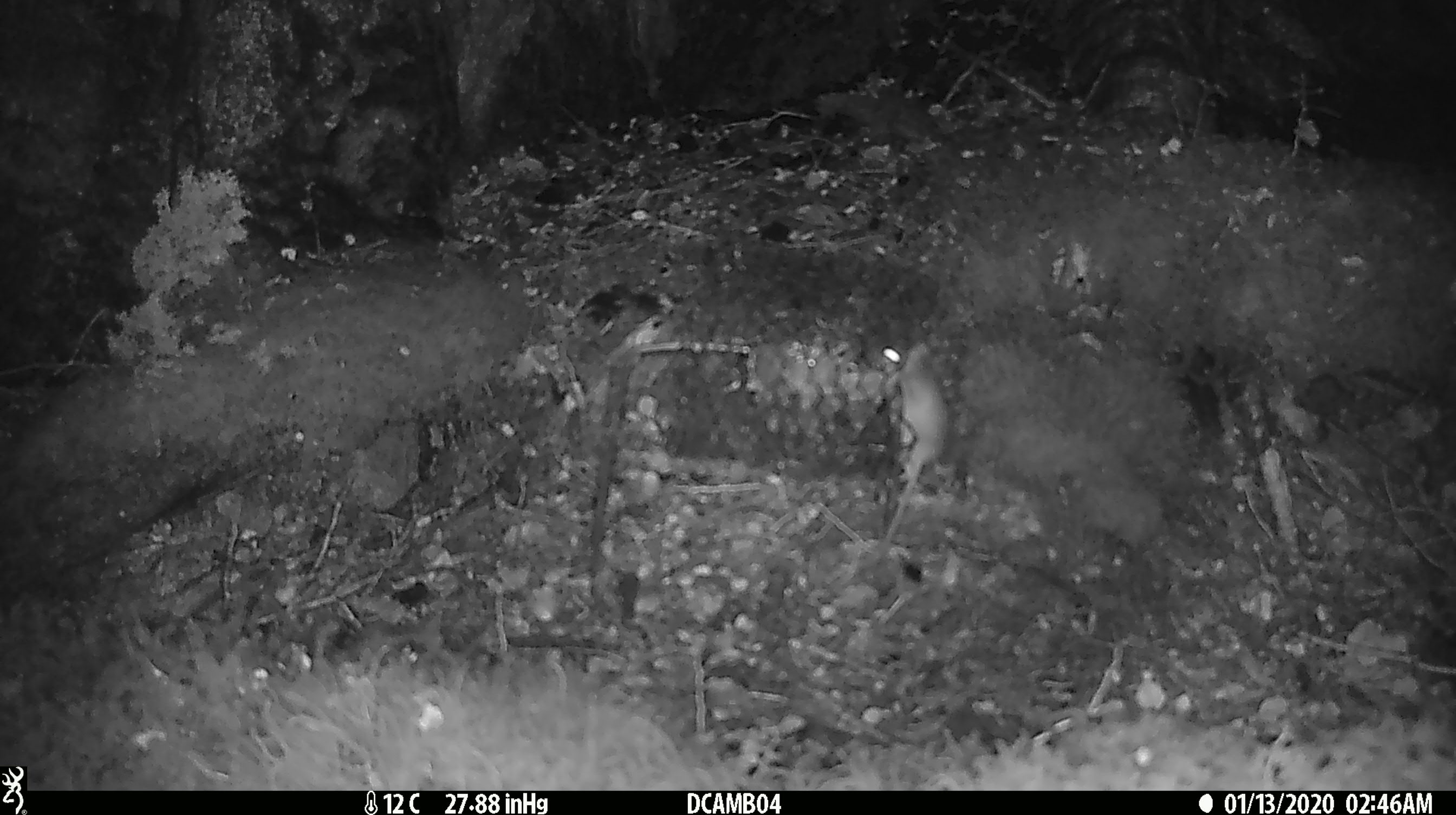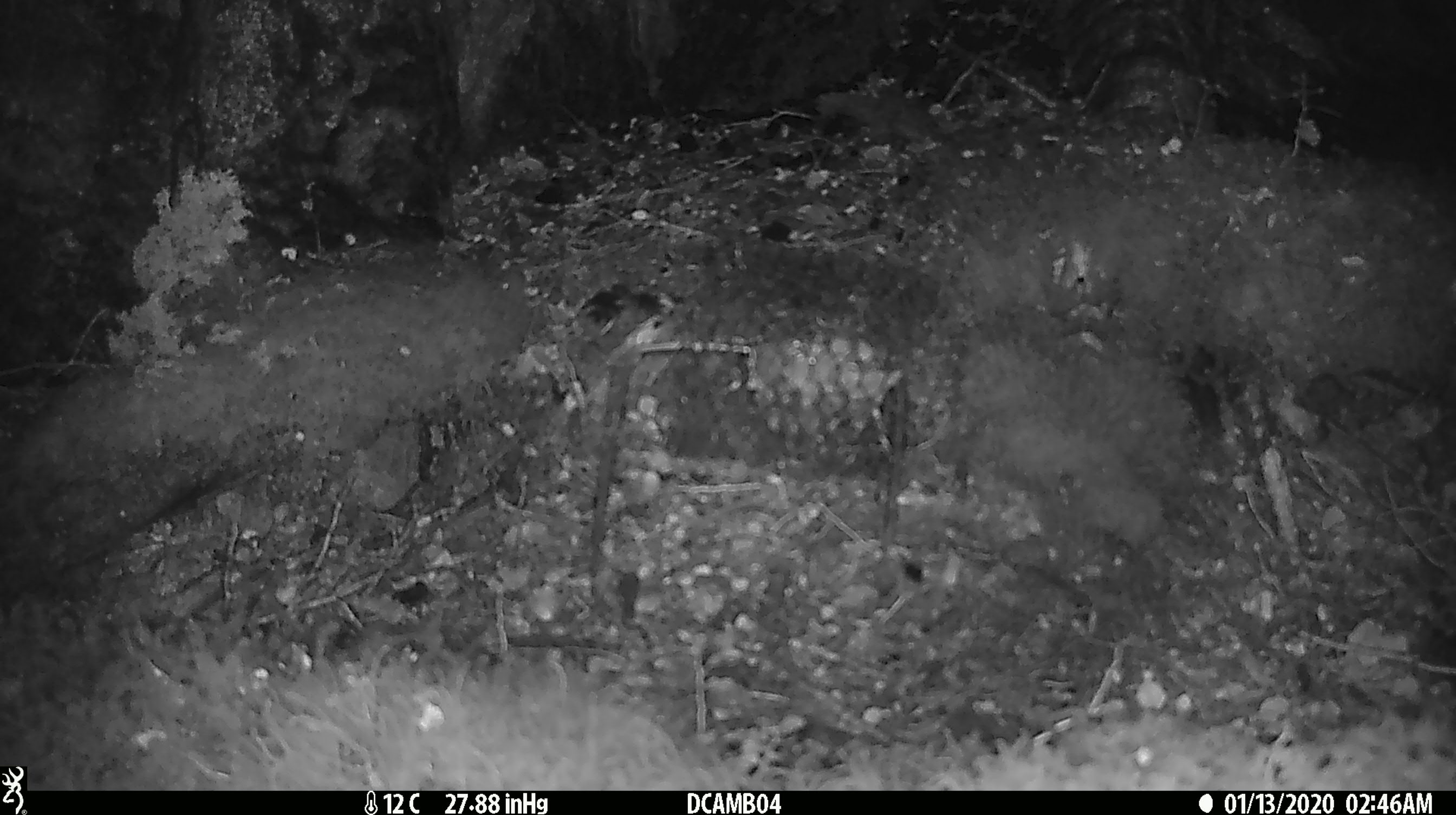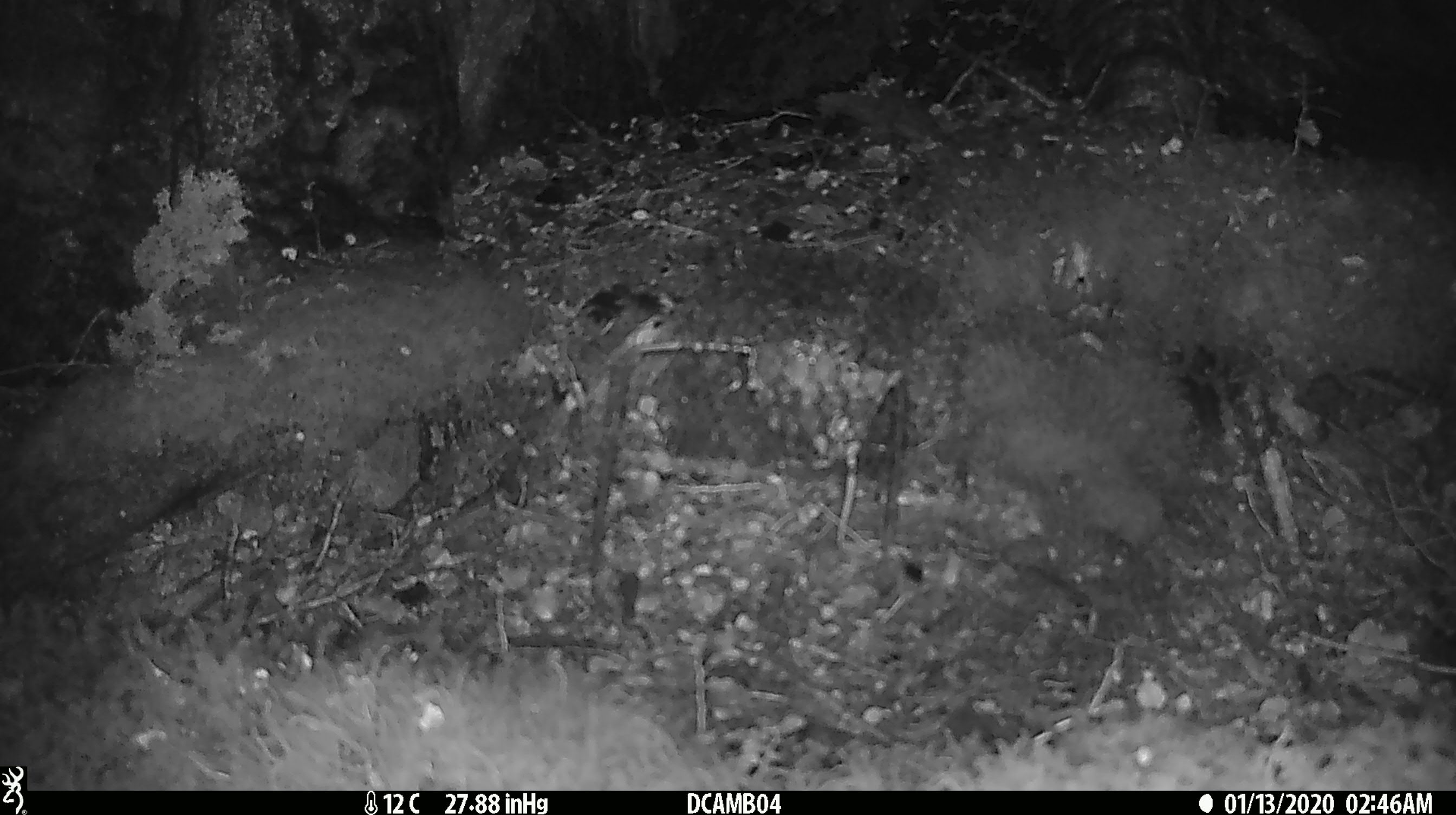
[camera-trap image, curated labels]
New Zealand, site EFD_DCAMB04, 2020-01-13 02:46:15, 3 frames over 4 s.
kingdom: Animalia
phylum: Chordata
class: Mammalia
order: Rodentia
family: Muridae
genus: Mus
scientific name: Mus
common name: mouse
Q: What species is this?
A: Mouse (Mus).